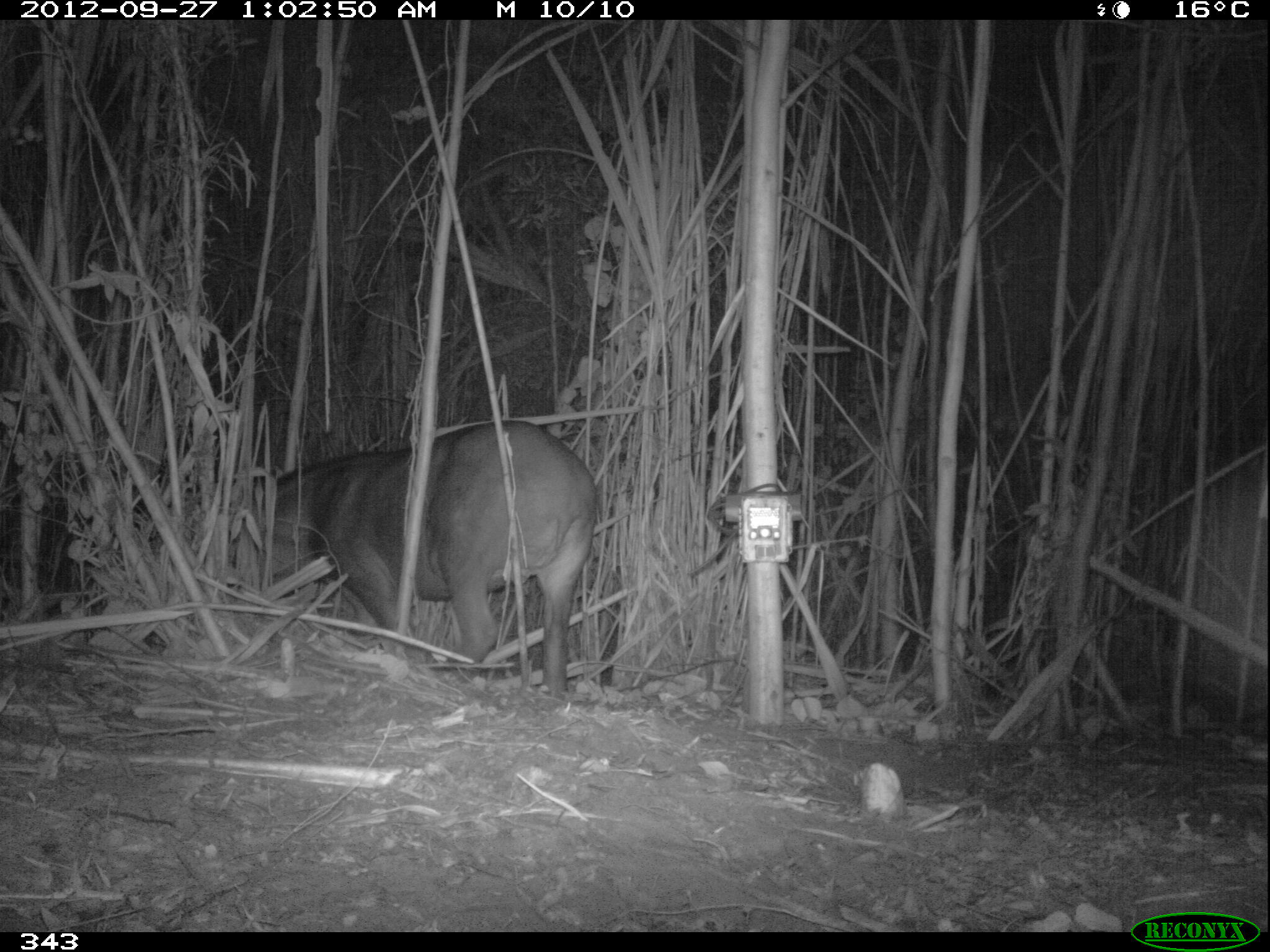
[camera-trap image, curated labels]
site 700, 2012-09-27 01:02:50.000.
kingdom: Animalia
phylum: Chordata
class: Mammalia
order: Perissodactyla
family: Tapiridae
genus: Tapirus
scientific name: Tapirus terrestris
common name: south american tapir